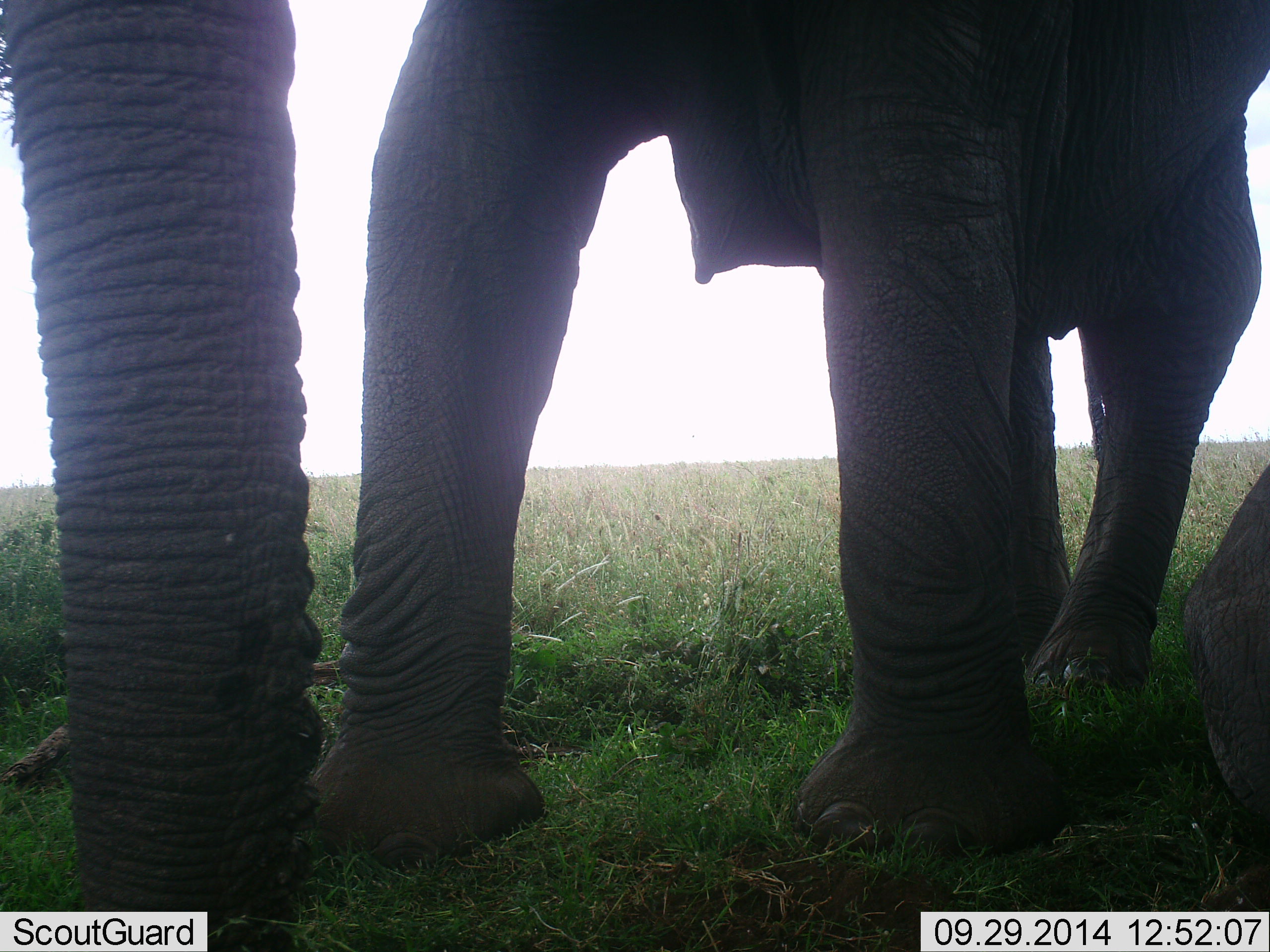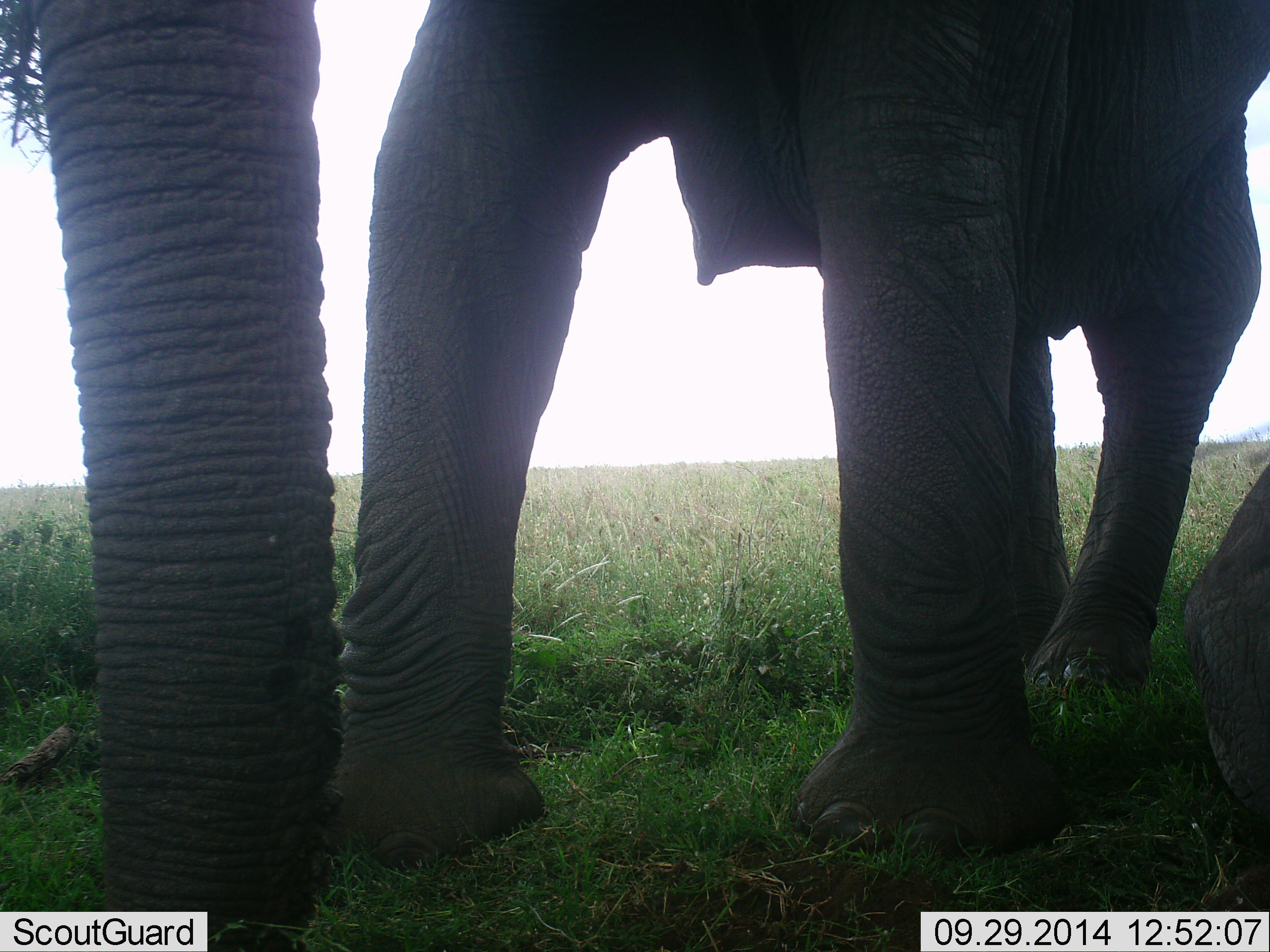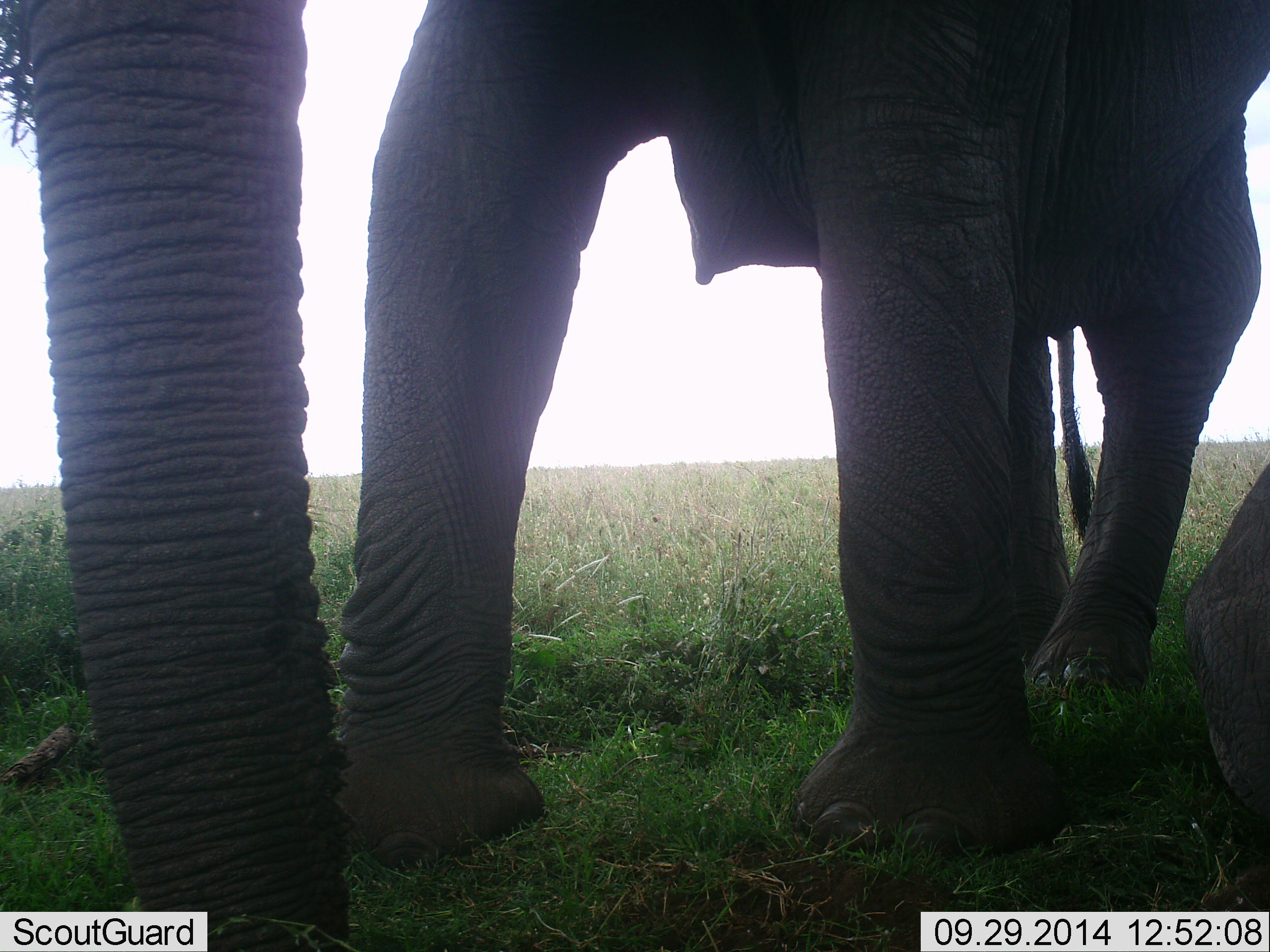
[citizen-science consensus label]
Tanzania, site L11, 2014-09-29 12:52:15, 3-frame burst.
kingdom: Animalia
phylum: Chordata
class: Mammalia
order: Proboscidea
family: Elephantidae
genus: Loxodonta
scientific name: Loxodonta africana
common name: african bush elephant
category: elephant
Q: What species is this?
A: Elephant (african bush elephant) (Loxodonta africana).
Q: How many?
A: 2.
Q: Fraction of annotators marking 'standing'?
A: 80%.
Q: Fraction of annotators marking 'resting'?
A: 50%.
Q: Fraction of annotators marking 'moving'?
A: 10%.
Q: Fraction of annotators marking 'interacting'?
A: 0%.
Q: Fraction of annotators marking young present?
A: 30%.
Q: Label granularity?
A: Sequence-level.